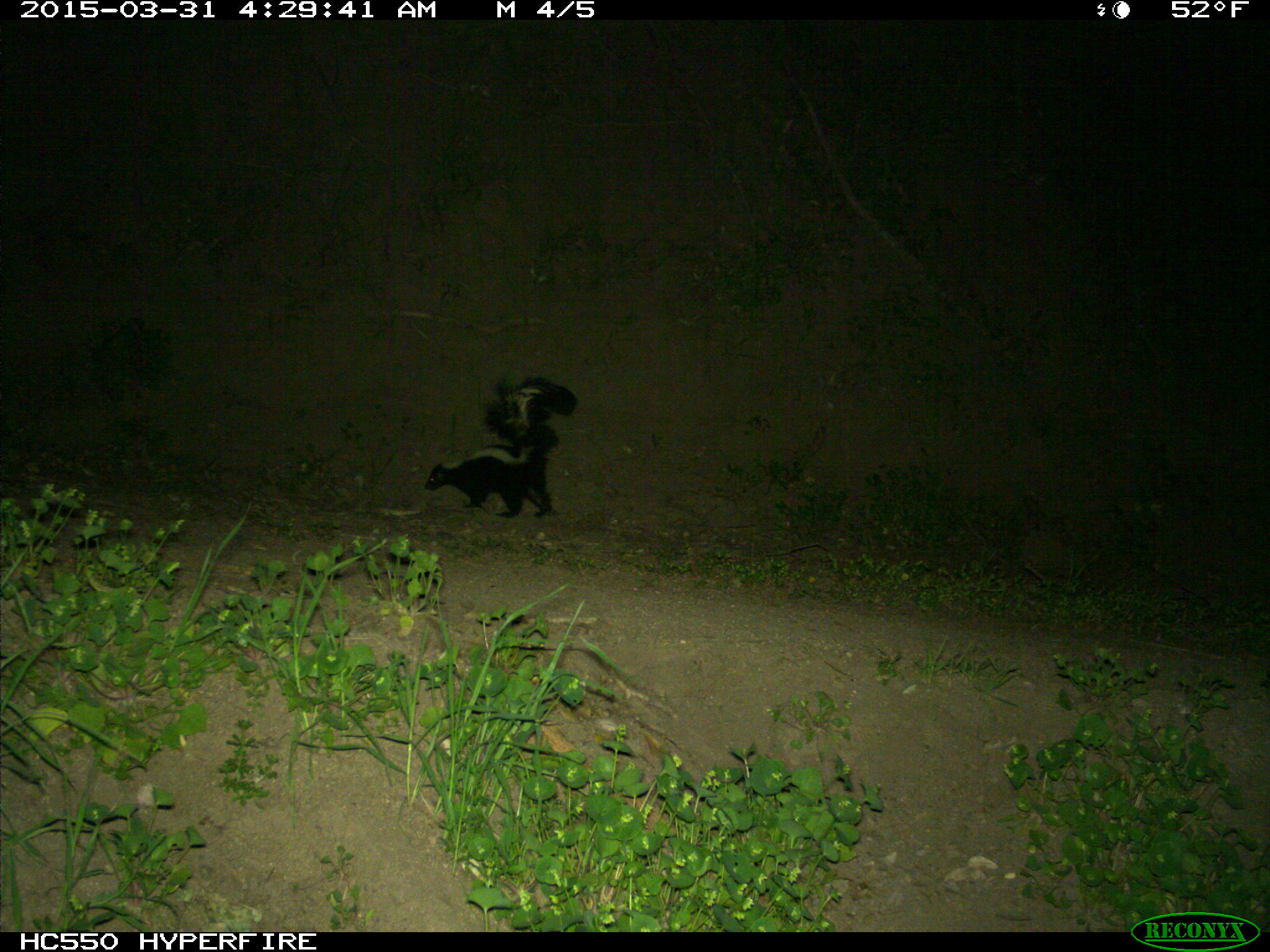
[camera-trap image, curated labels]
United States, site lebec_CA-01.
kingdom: Animalia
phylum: Chordata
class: Mammalia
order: Carnivora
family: Mephitidae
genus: Mephitis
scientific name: Mephitis mephitis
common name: striped skunk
Mephitis mephitis (striped skunk).